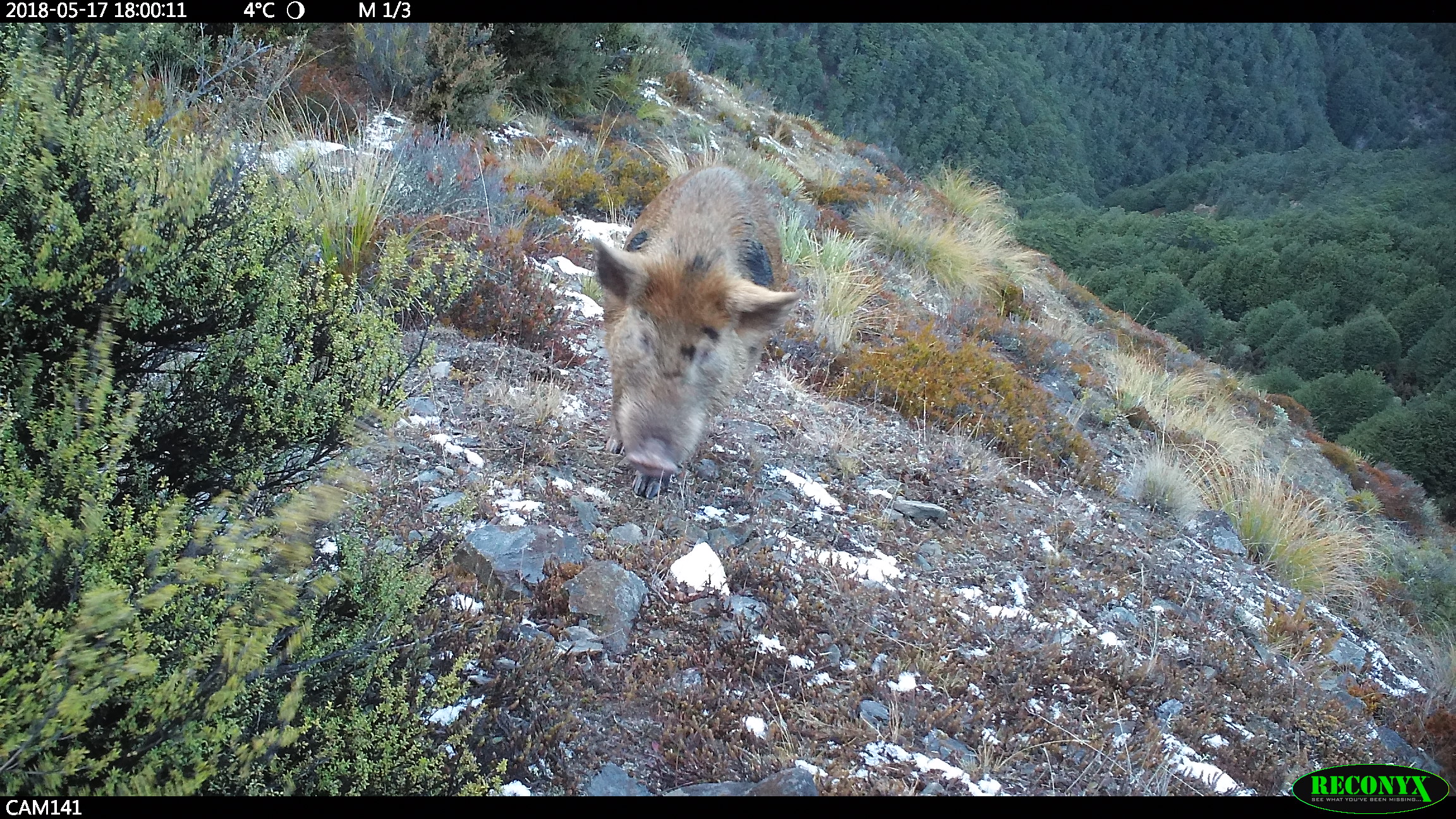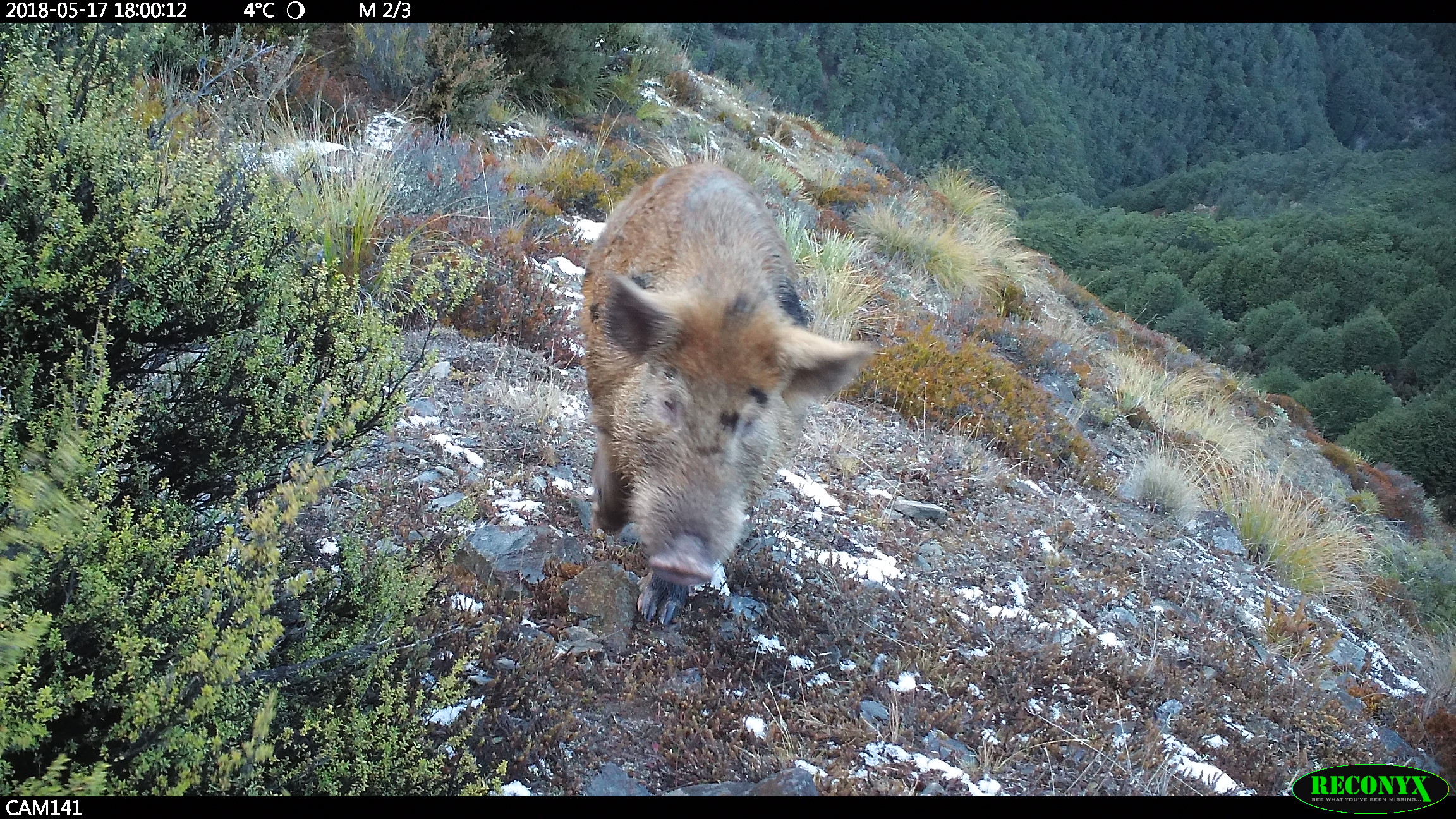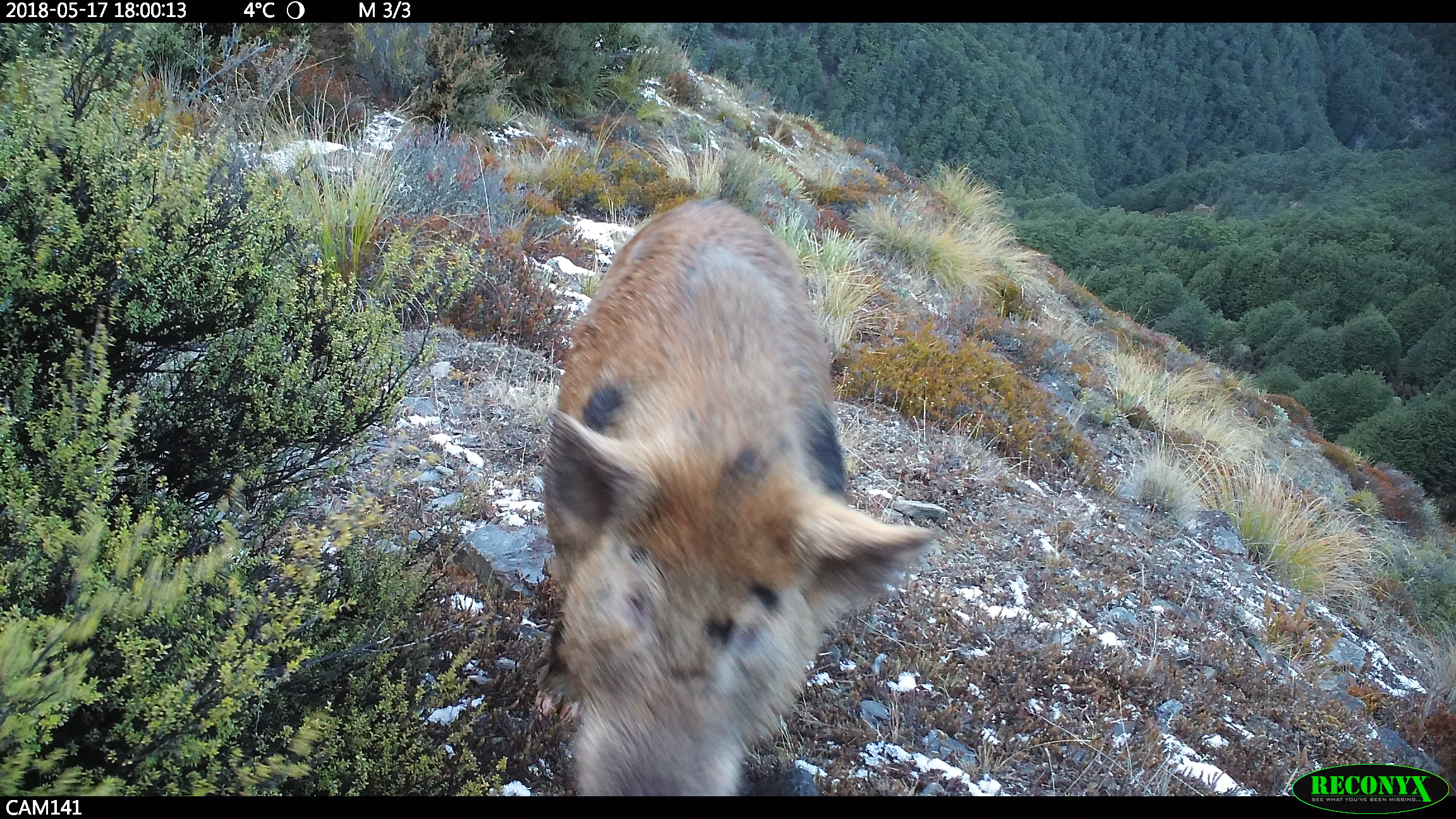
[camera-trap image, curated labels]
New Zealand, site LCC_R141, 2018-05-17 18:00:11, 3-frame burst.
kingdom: Animalia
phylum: Chordata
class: Mammalia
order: Artiodactyla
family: Suidae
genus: Sus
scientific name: Sus scrofa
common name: pig